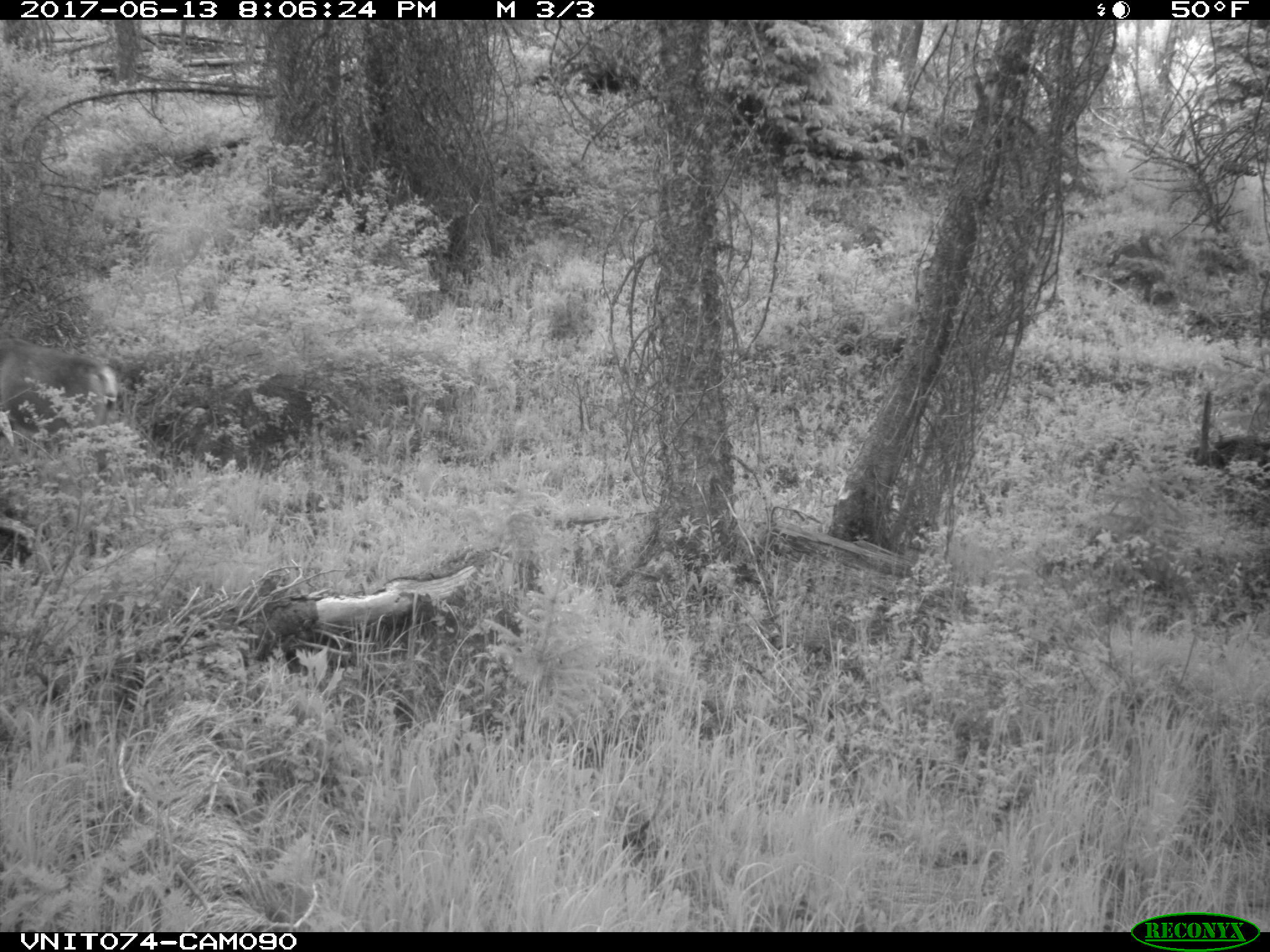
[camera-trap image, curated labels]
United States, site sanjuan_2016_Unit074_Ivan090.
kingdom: Animalia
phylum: Chordata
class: Mammalia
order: Artiodactyla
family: Cervidae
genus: Odocoileus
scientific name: Odocoileus hemionus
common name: mule deer